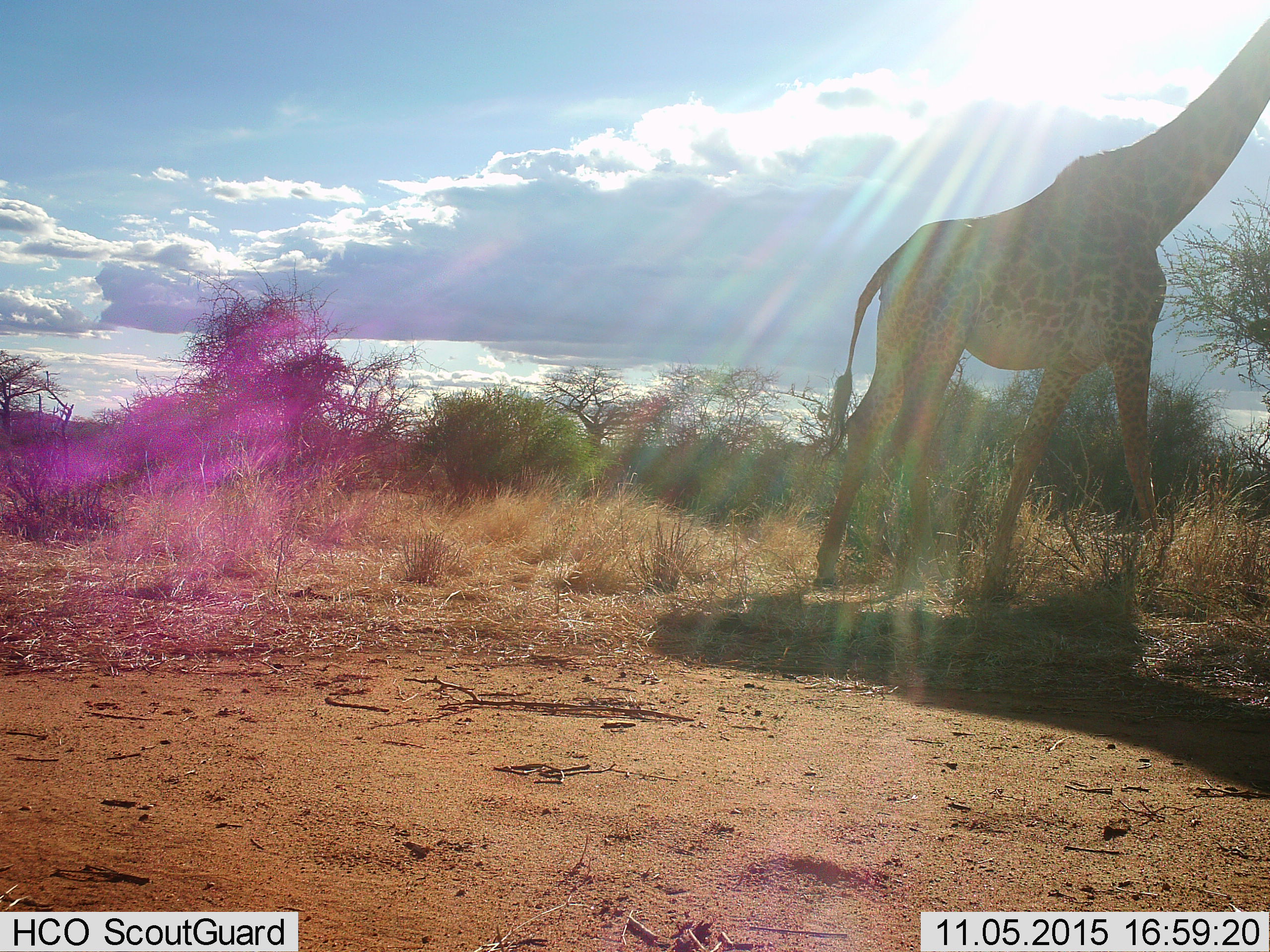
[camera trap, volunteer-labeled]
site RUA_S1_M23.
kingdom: Animalia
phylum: Chordata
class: Mammalia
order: Artiodactyla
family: Giraffidae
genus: Giraffa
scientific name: Giraffa camelopardalis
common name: giraffe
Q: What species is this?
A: Giraffe (Giraffa camelopardalis).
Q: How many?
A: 1.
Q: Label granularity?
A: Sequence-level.